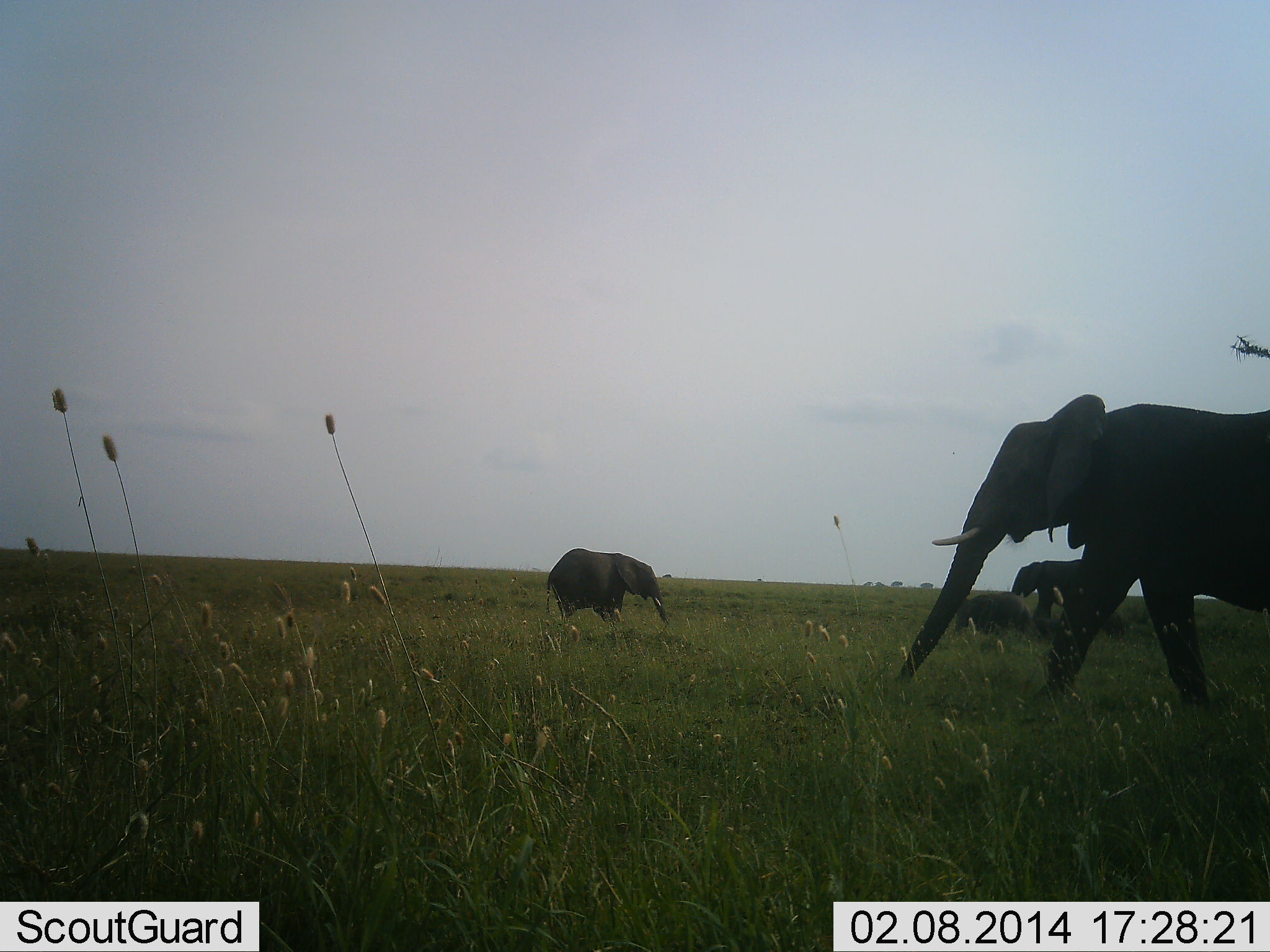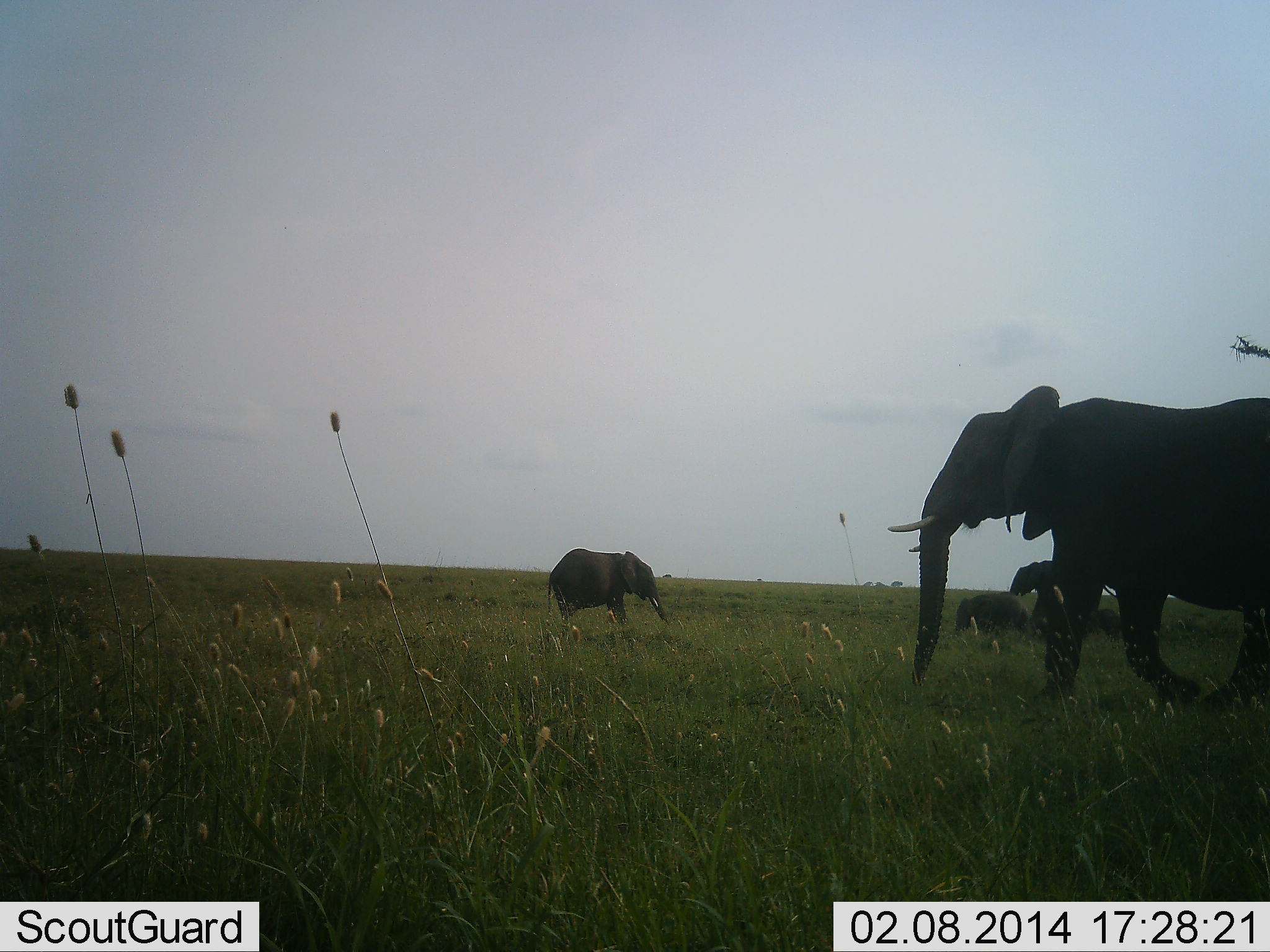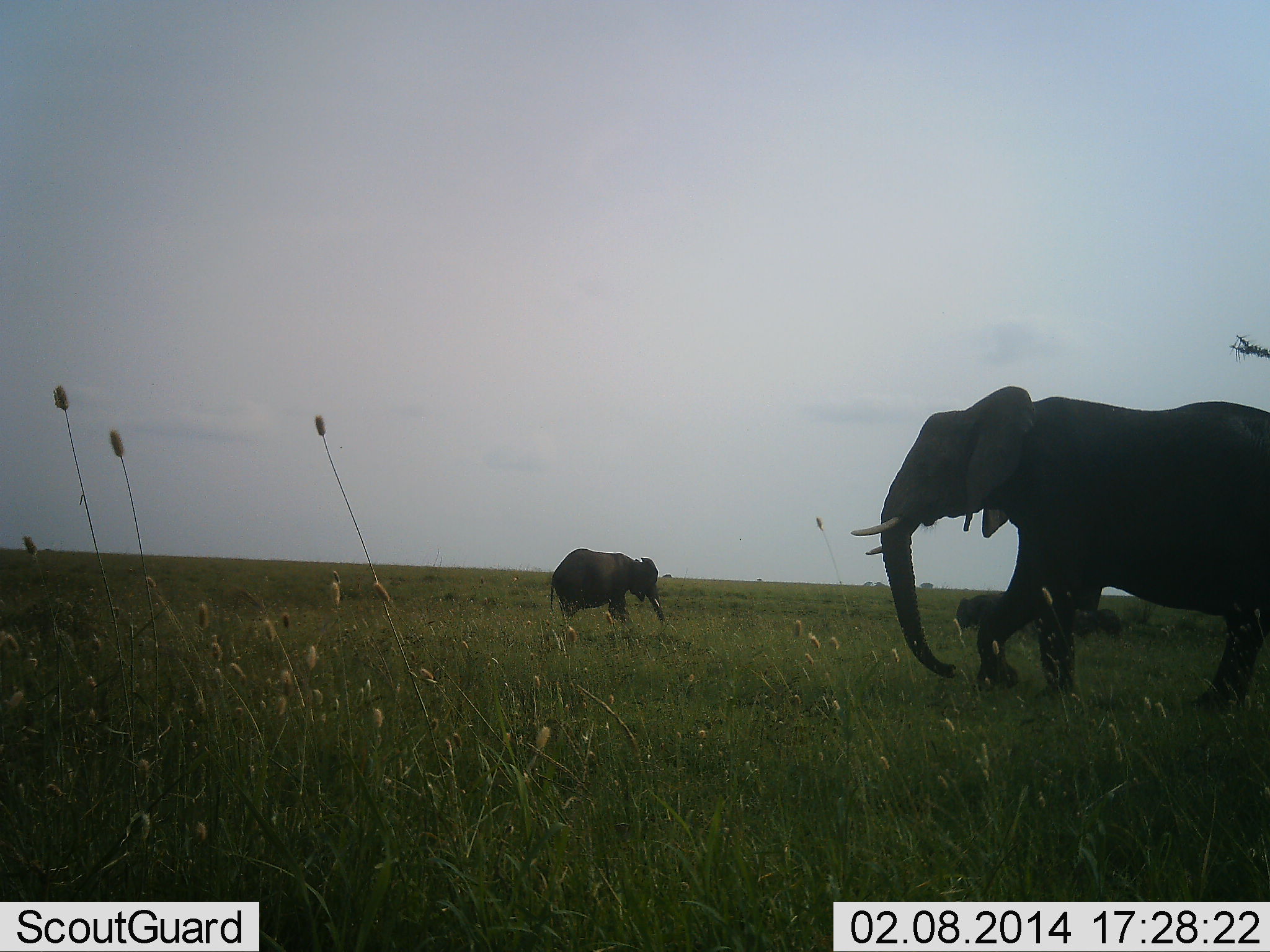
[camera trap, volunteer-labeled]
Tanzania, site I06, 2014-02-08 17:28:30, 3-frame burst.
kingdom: Animalia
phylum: Chordata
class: Mammalia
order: Proboscidea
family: Elephantidae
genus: Loxodonta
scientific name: Loxodonta africana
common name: african bush elephant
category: elephant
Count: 5.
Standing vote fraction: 50%.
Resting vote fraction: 0%.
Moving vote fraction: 100%.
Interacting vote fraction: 0%.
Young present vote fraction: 50%.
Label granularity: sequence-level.